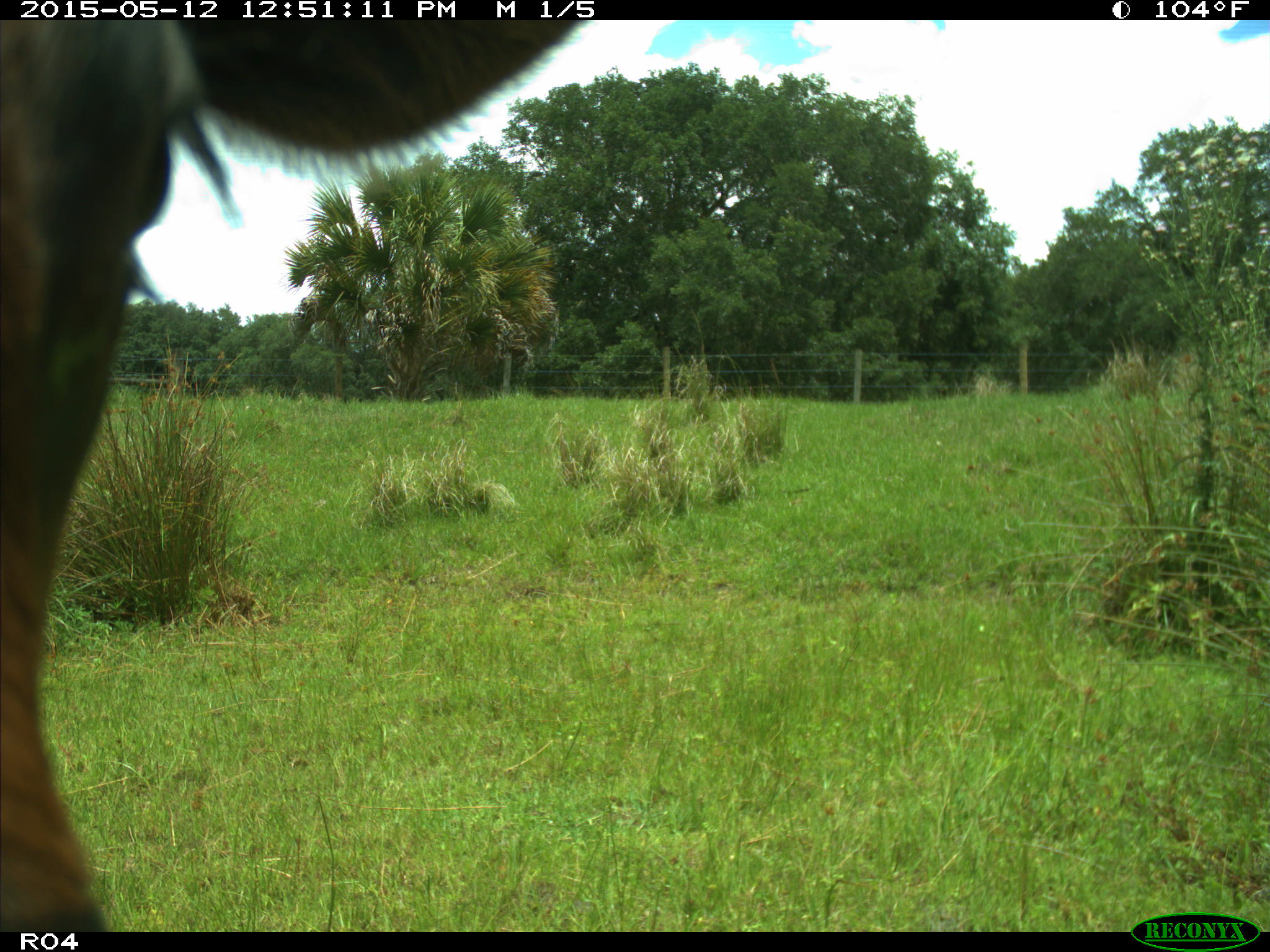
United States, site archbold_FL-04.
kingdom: Animalia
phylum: Chordata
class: Mammalia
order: Artiodactyla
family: Bovidae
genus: Bos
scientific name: Bos taurus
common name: domestic cow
Bos taurus (domestic cow).